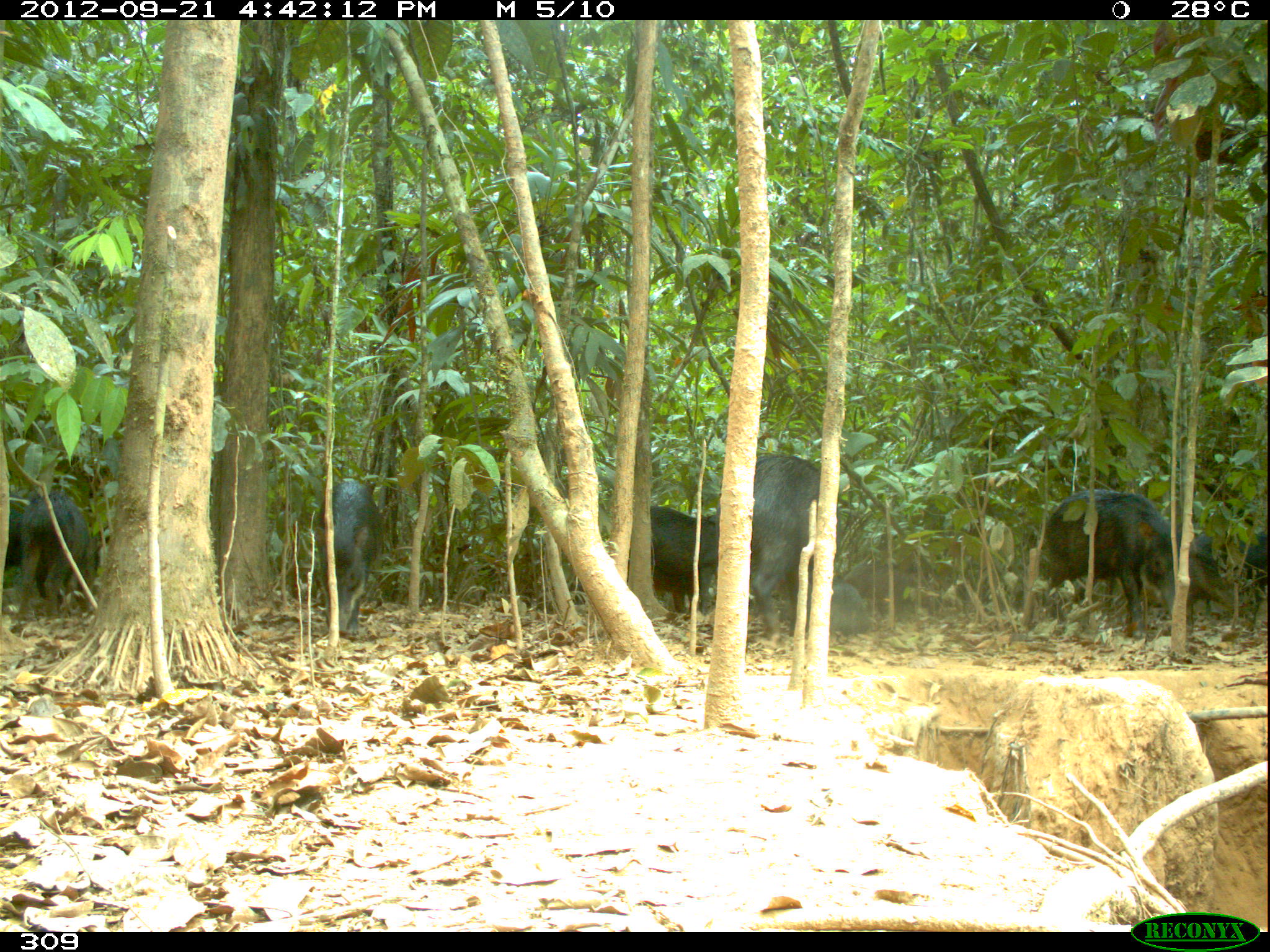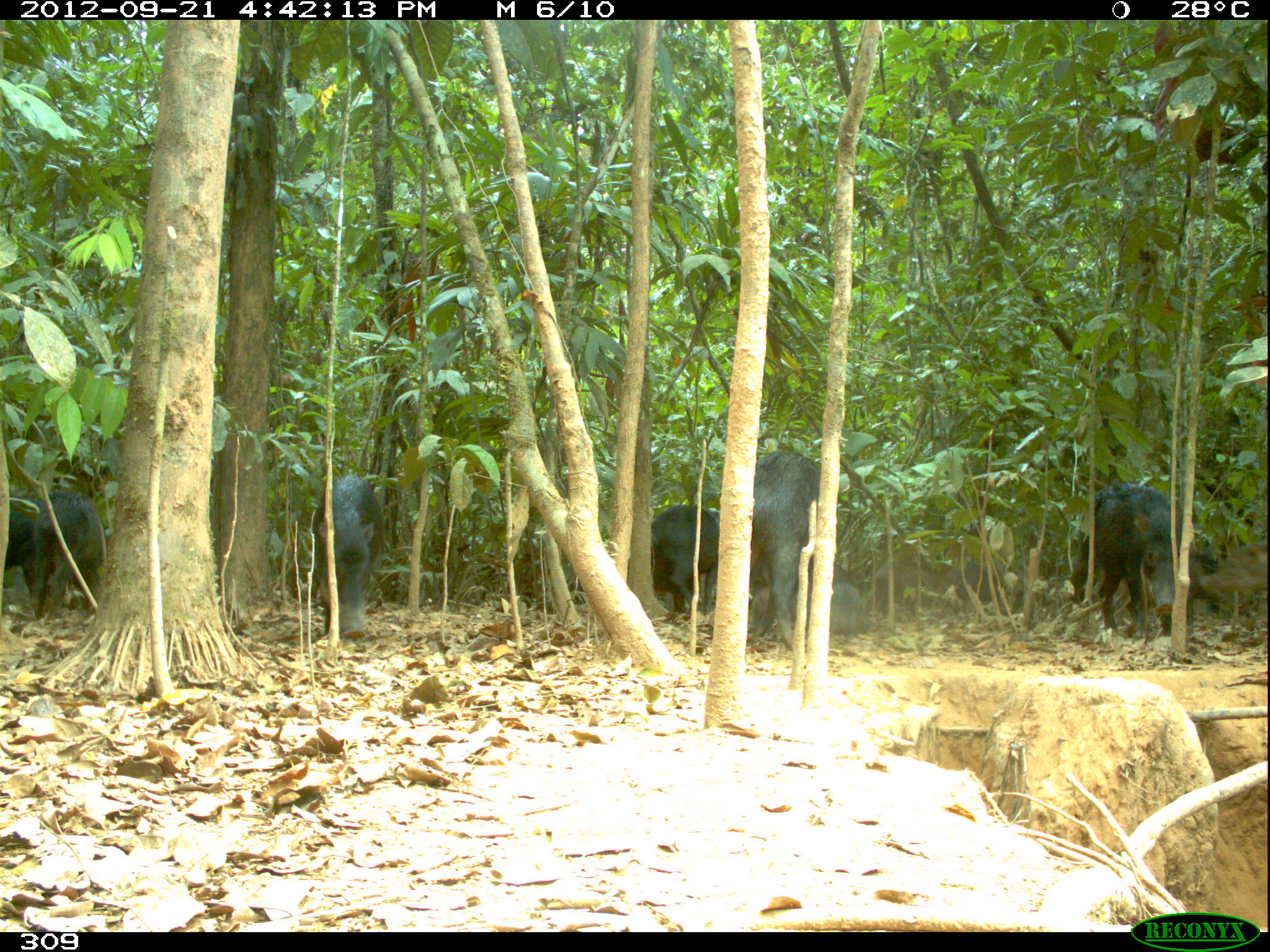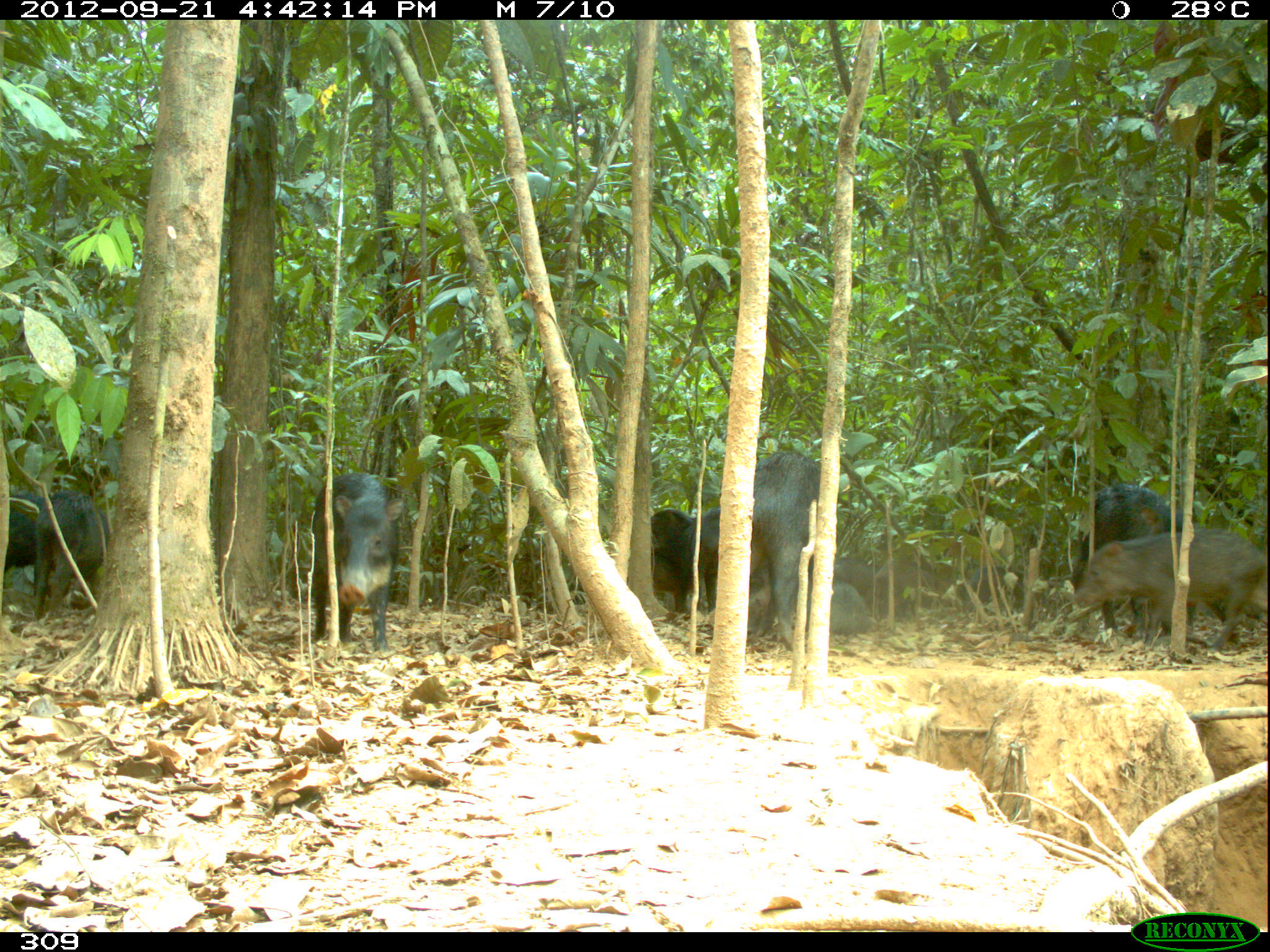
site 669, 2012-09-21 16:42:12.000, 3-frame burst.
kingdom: Animalia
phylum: Chordata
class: Mammalia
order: Artiodactyla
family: Tayassuidae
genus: Tayassu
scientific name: Tayassu pecari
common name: white-lipped peccary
Tayassu pecari (white-lipped peccary).